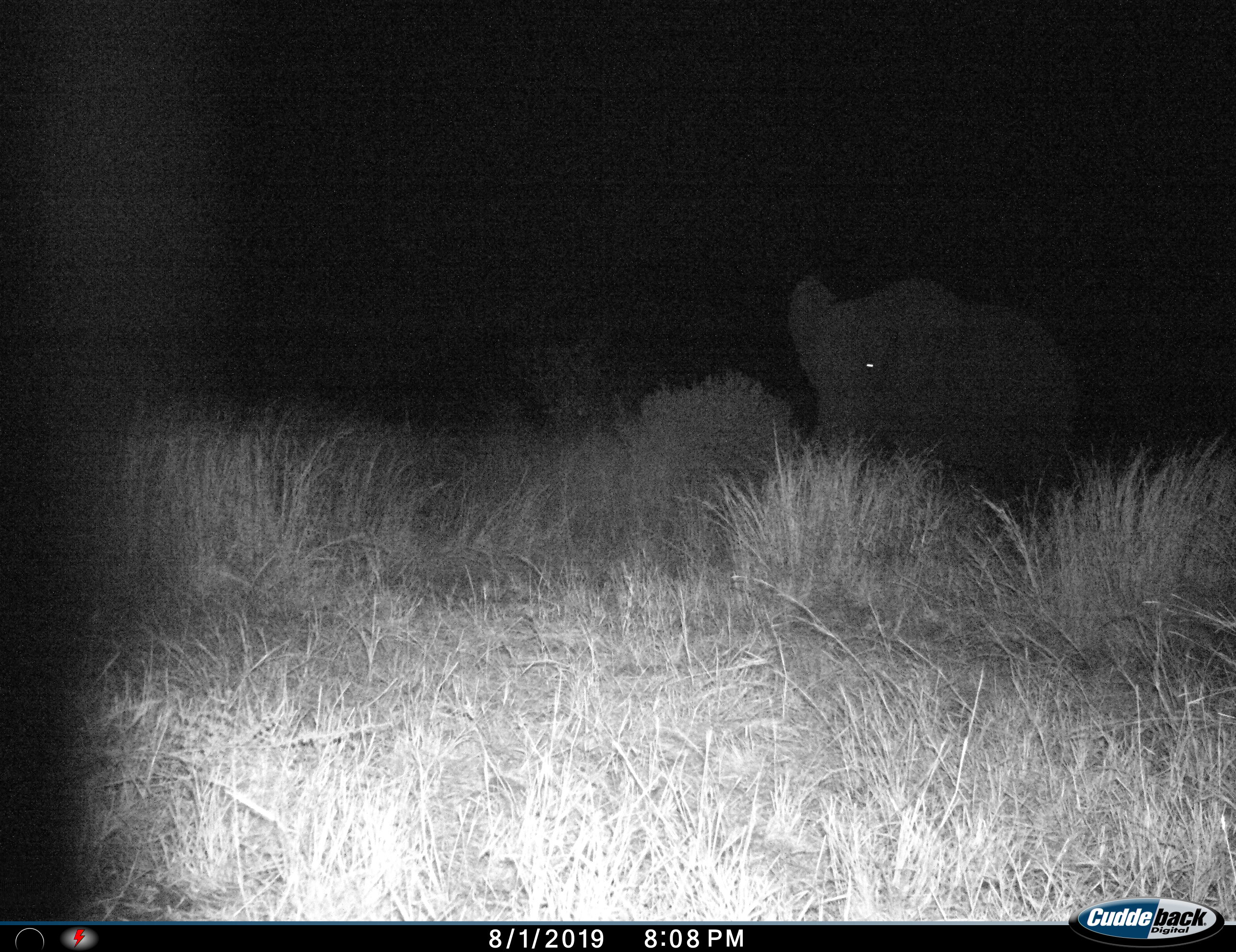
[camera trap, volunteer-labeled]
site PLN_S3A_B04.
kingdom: Animalia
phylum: Chordata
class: Mammalia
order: Proboscidea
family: Elephantidae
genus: Loxodonta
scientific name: Loxodonta africana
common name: african bush elephant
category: elephant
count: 1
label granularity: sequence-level